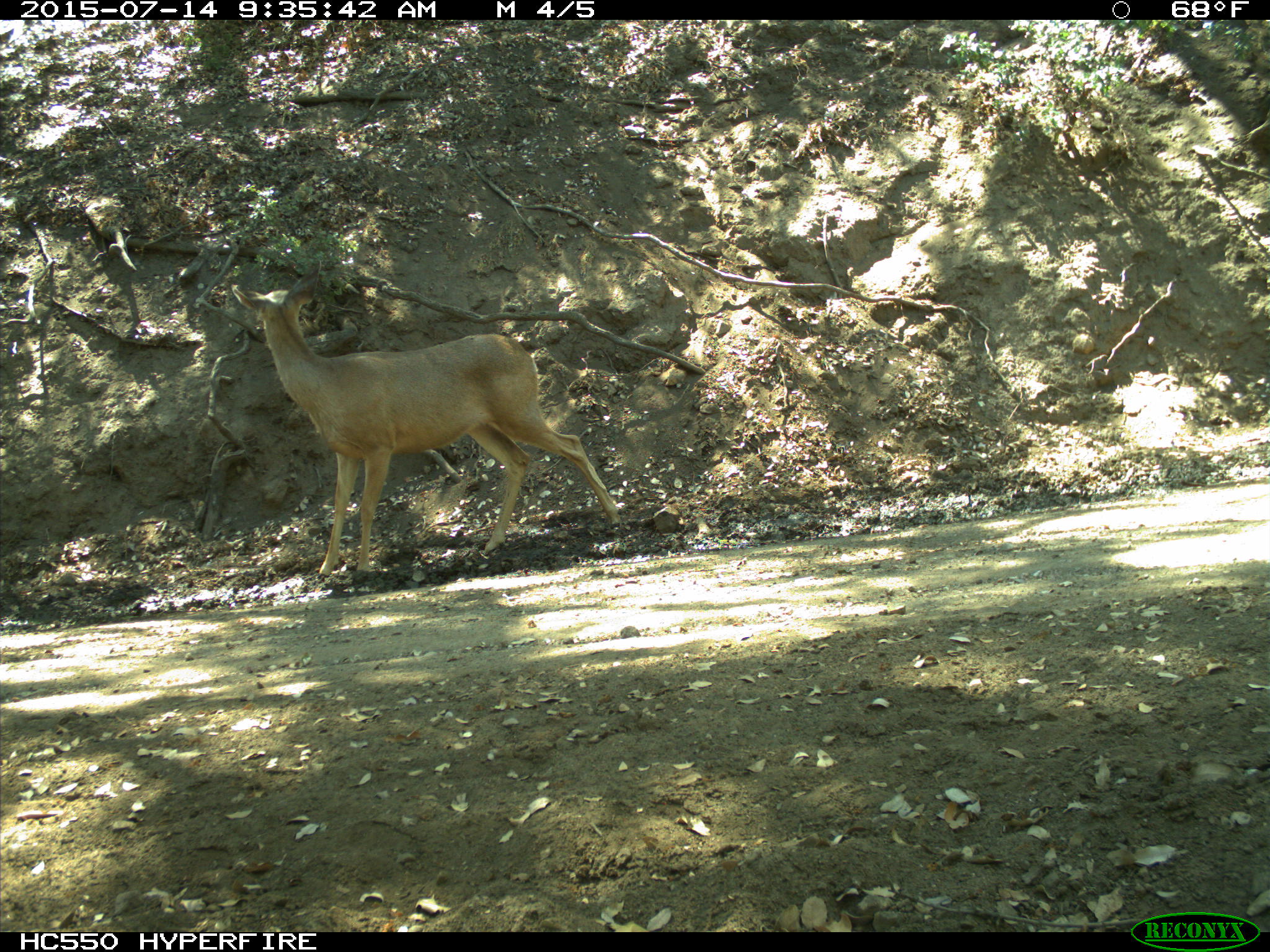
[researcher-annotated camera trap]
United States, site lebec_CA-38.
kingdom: Animalia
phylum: Chordata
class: Mammalia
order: Artiodactyla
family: Cervidae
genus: Odocoileus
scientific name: Odocoileus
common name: deer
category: unidentified deer